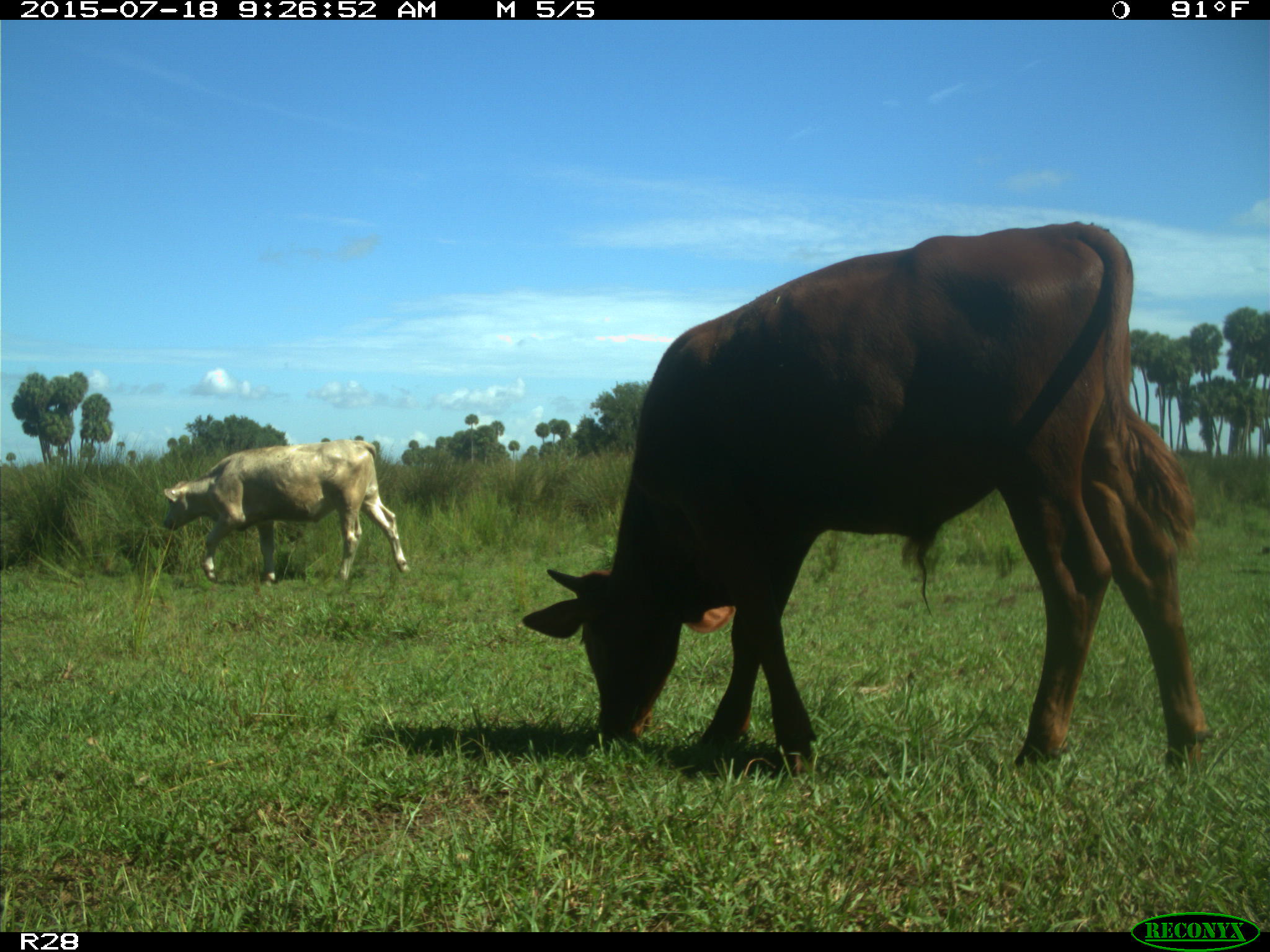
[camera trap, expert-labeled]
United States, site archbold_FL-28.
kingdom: Animalia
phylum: Chordata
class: Mammalia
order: Artiodactyla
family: Bovidae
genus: Bos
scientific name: Bos taurus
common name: domestic cow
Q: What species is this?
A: Bos taurus (domestic cow).